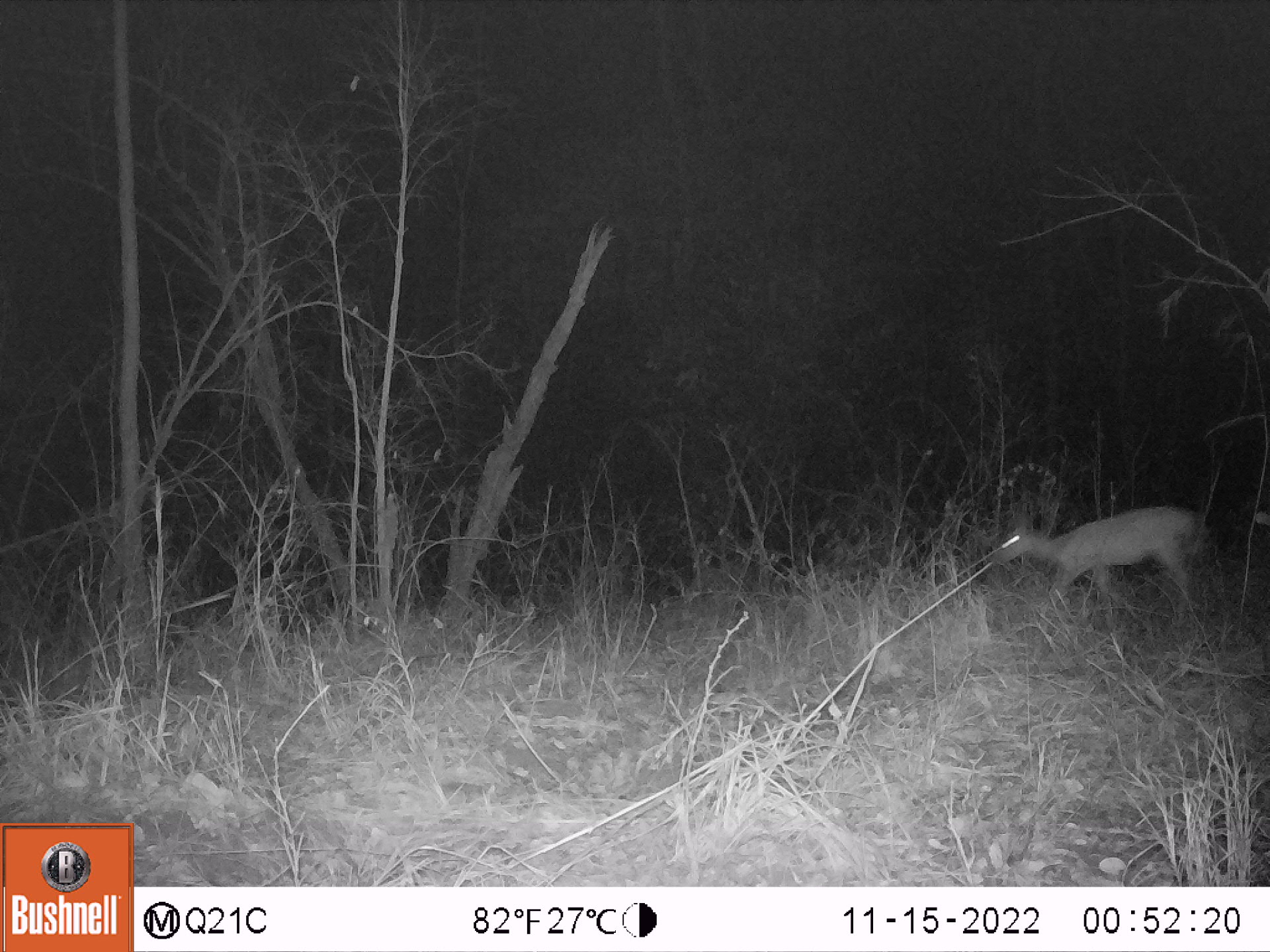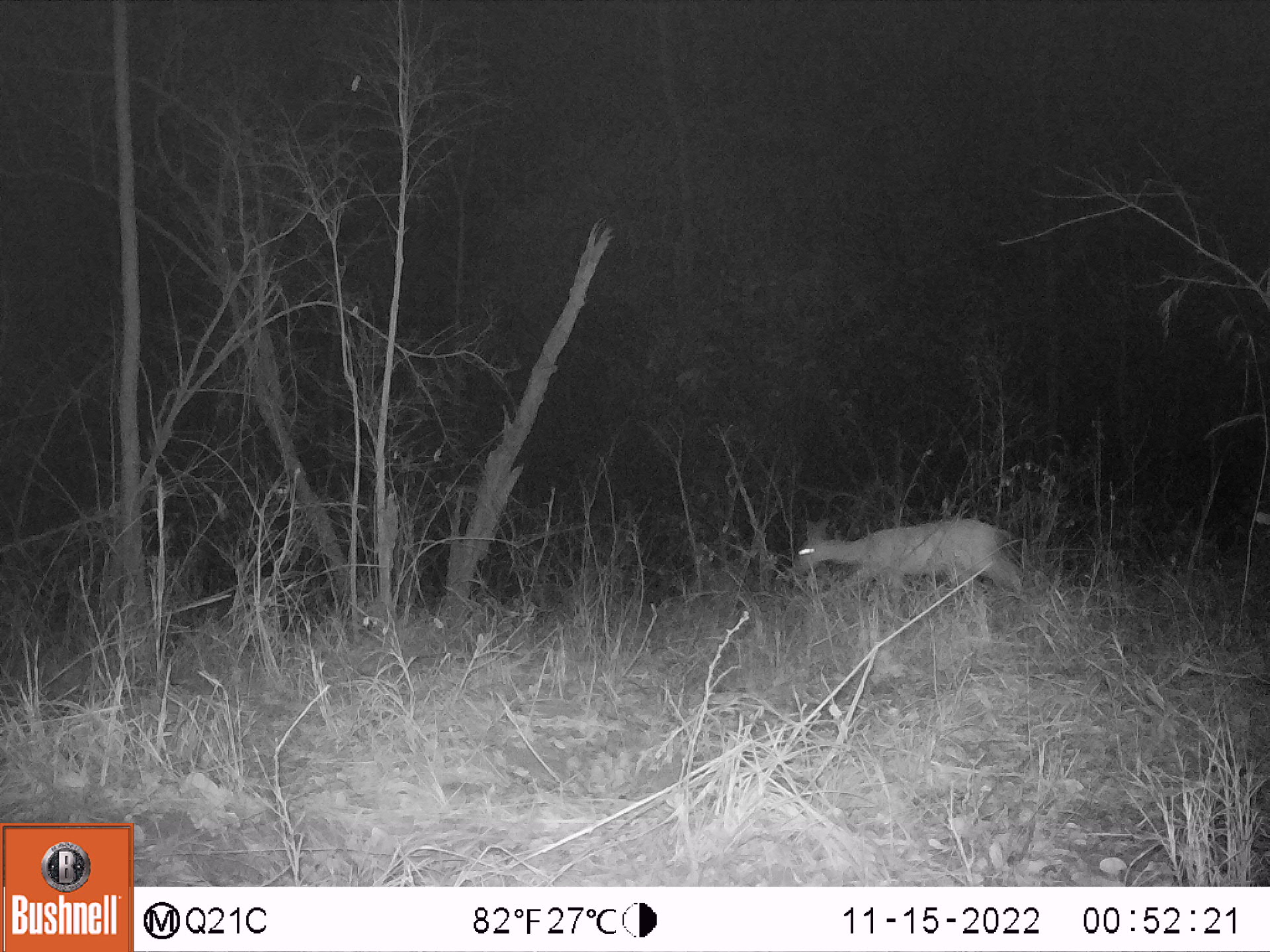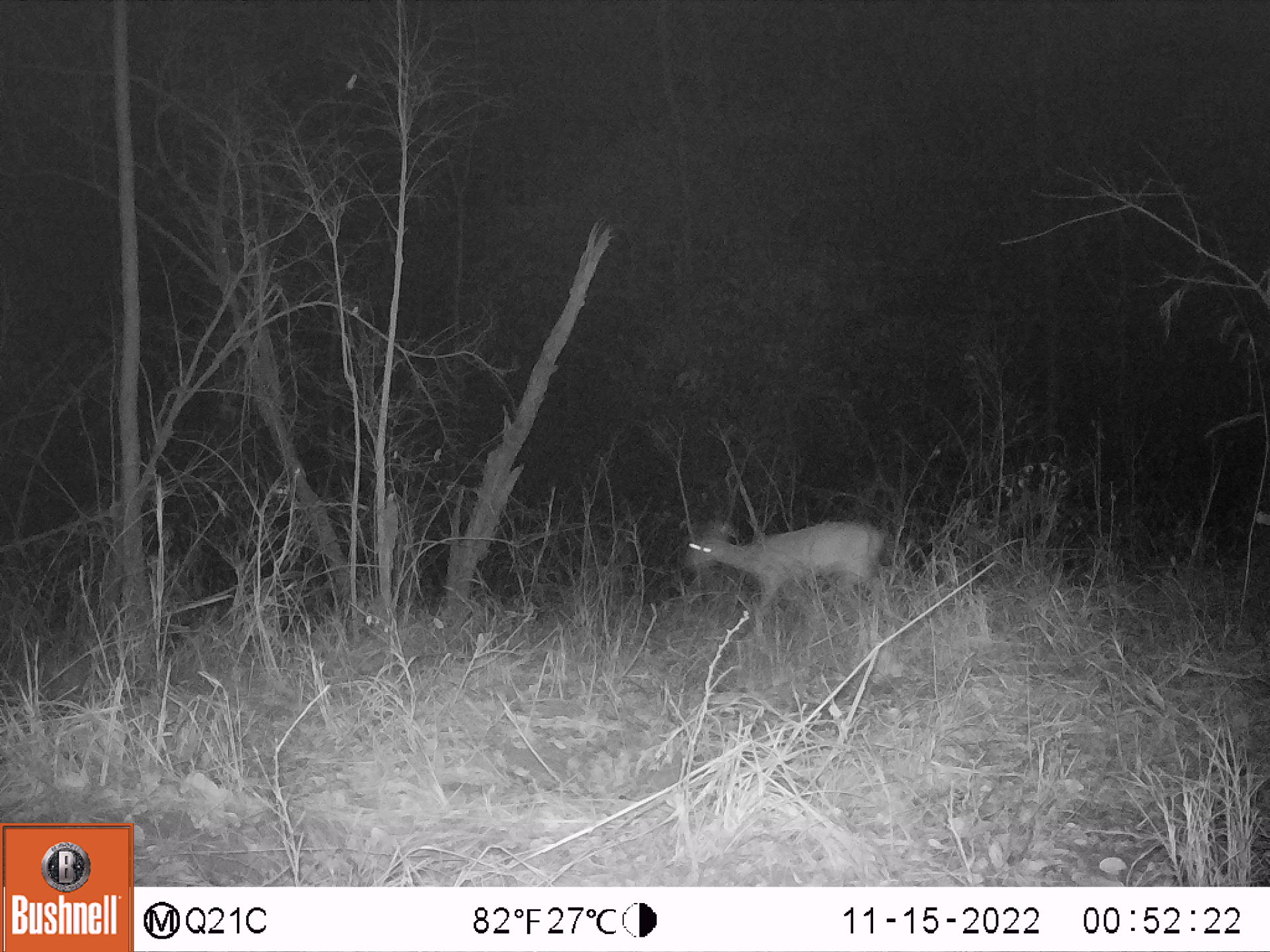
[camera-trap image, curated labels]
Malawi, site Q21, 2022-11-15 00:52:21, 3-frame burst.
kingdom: Animalia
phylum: Chordata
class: Mammalia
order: Artiodactyla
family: Bovidae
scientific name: Antilopinae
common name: small antelope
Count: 1.